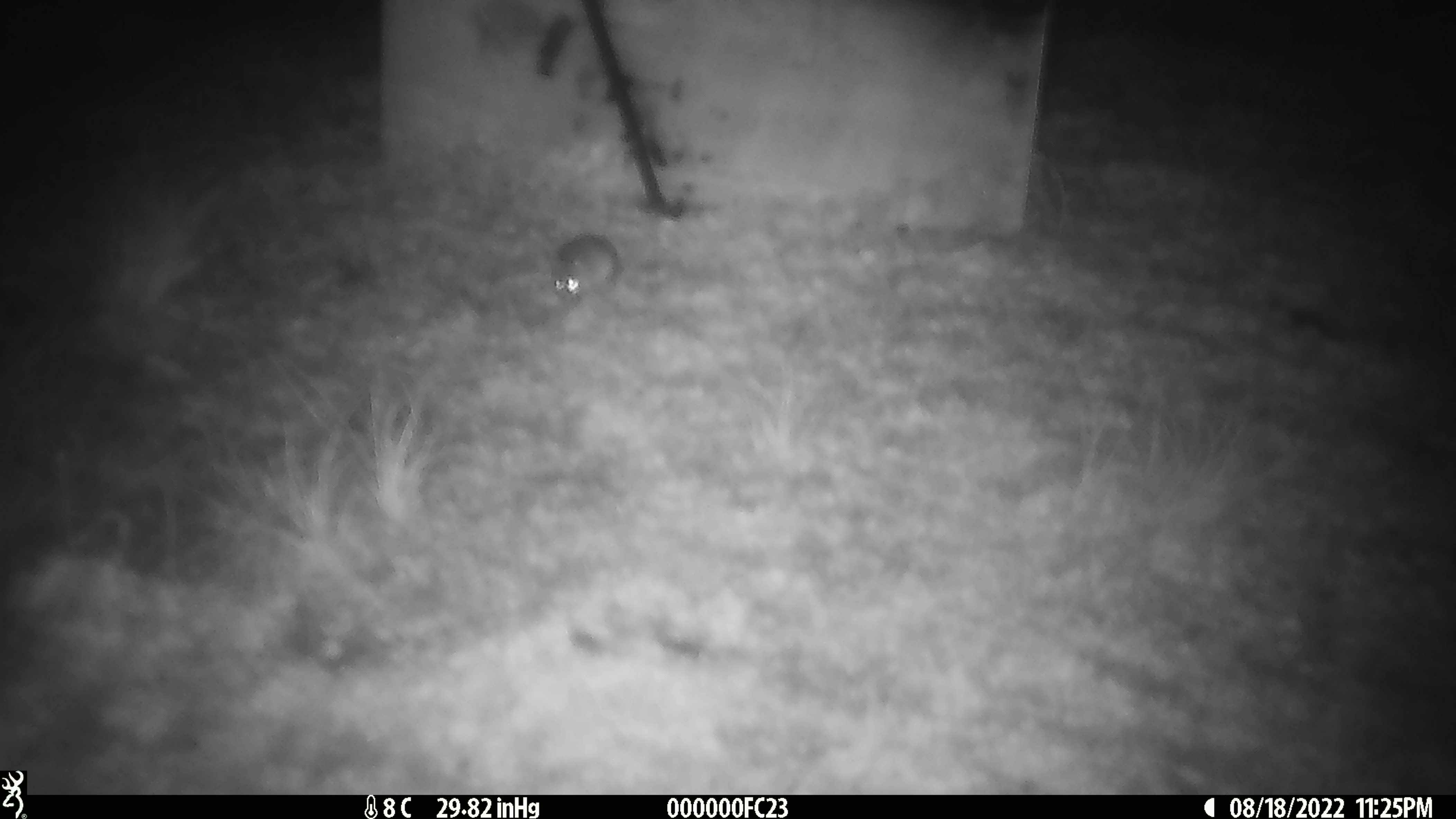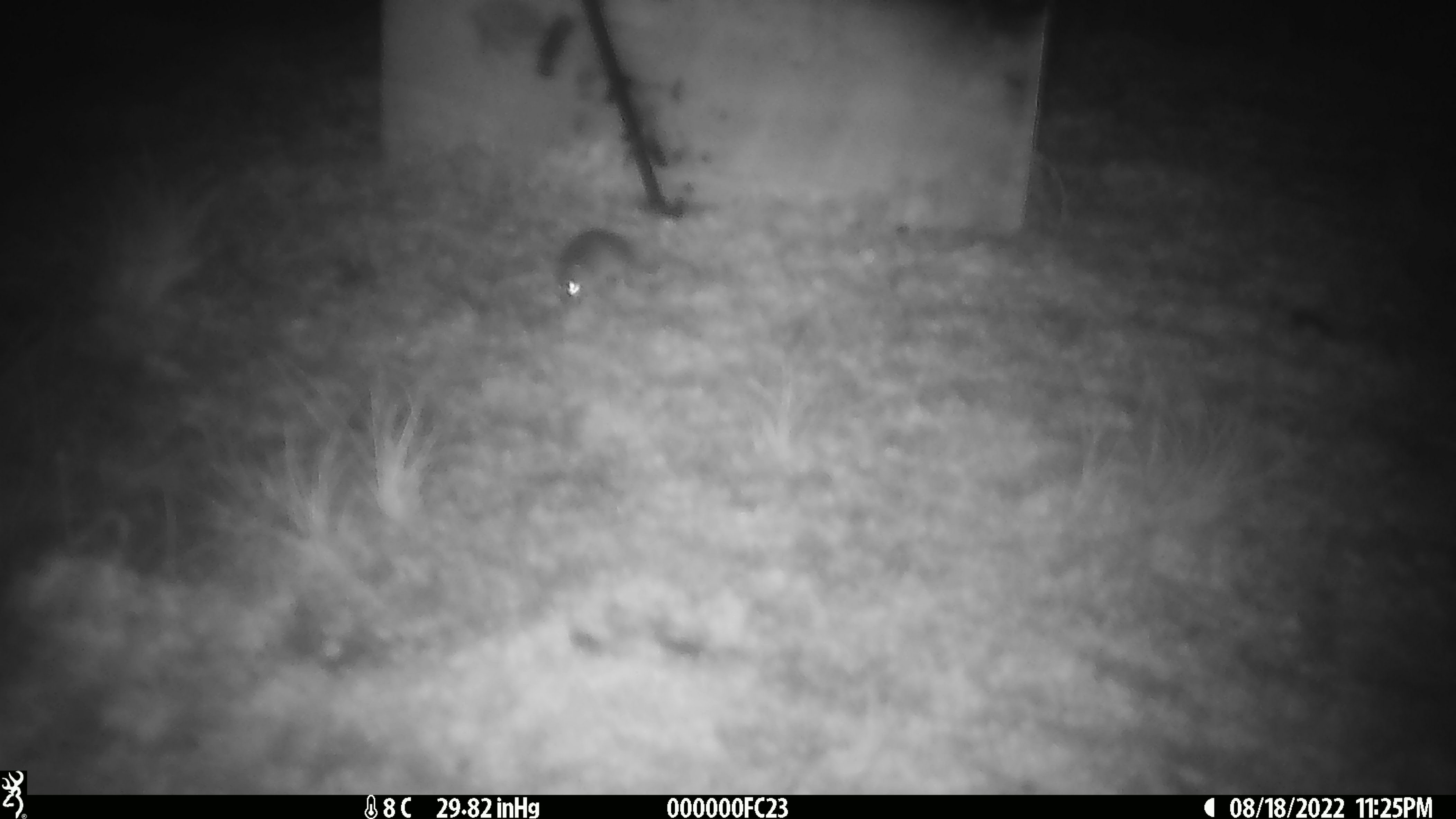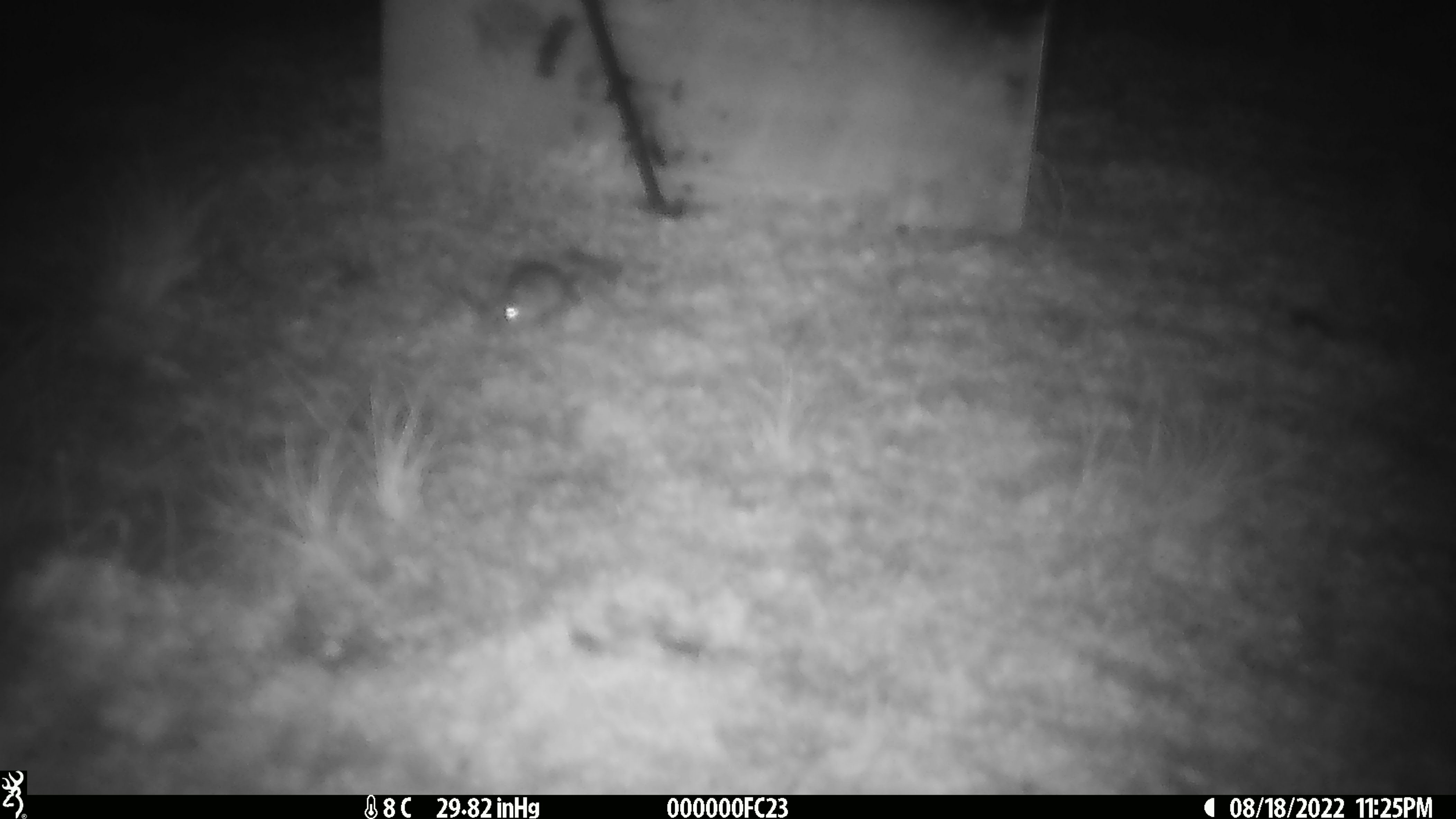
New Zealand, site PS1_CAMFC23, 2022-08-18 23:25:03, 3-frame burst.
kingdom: Animalia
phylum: Chordata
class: Mammalia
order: Rodentia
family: Muridae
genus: Mus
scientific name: Mus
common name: mouse